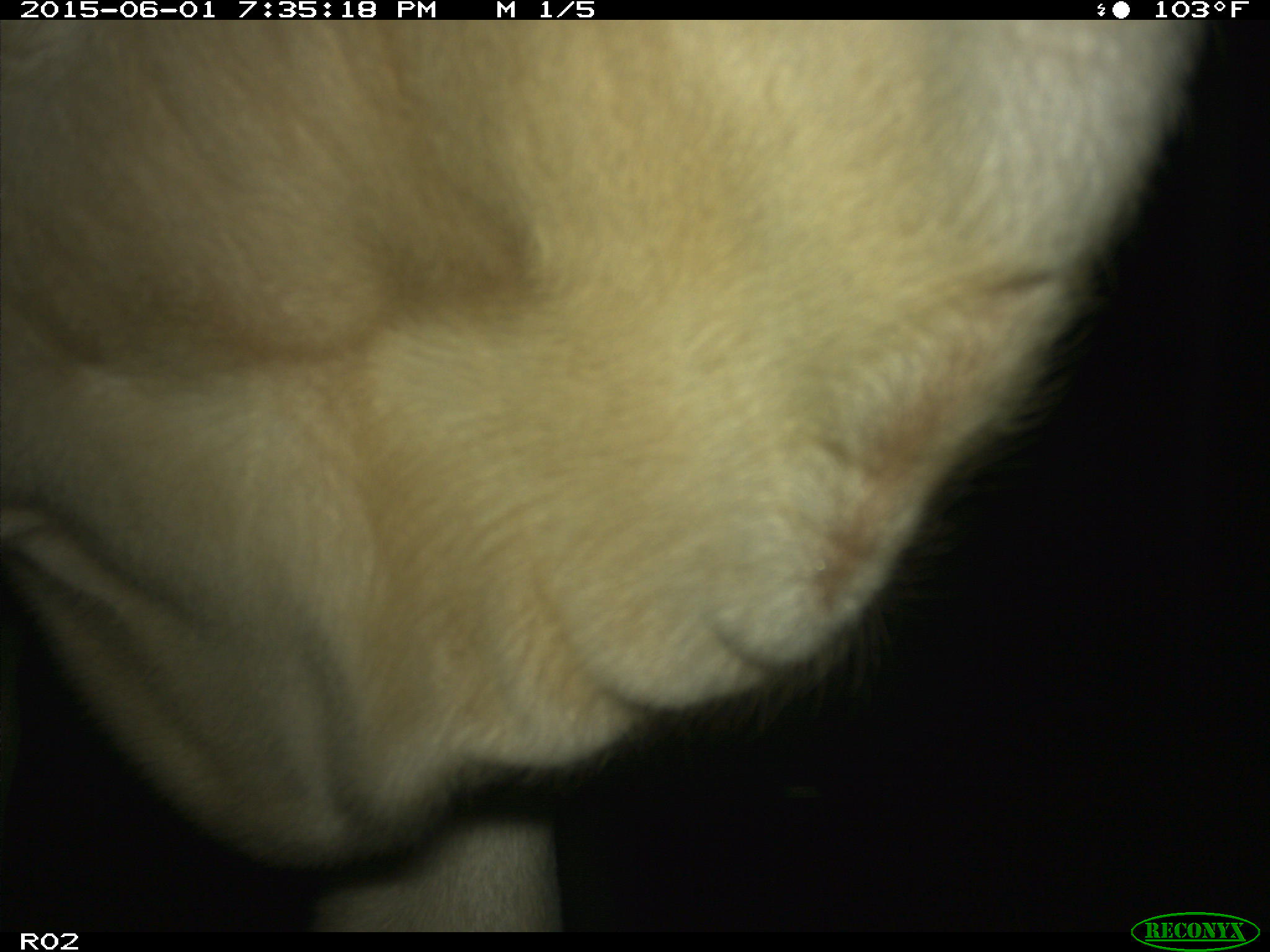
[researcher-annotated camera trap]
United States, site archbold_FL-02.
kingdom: Animalia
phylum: Chordata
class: Mammalia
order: Artiodactyla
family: Bovidae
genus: Bos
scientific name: Bos taurus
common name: domestic cow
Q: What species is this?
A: Bos taurus (domestic cow).